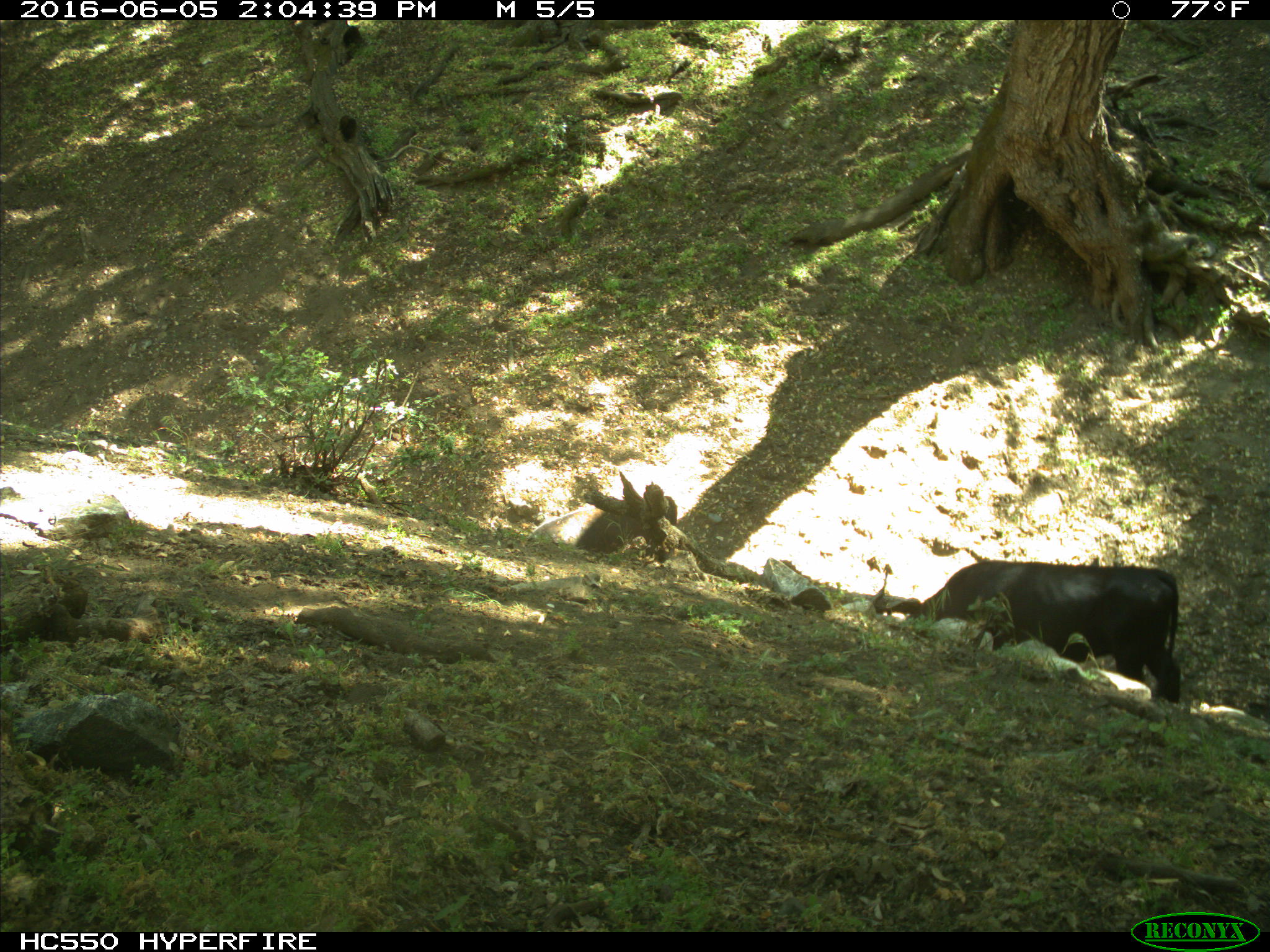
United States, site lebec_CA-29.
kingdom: Animalia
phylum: Chordata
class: Mammalia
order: Artiodactyla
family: Bovidae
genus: Bos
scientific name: Bos taurus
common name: domestic cow